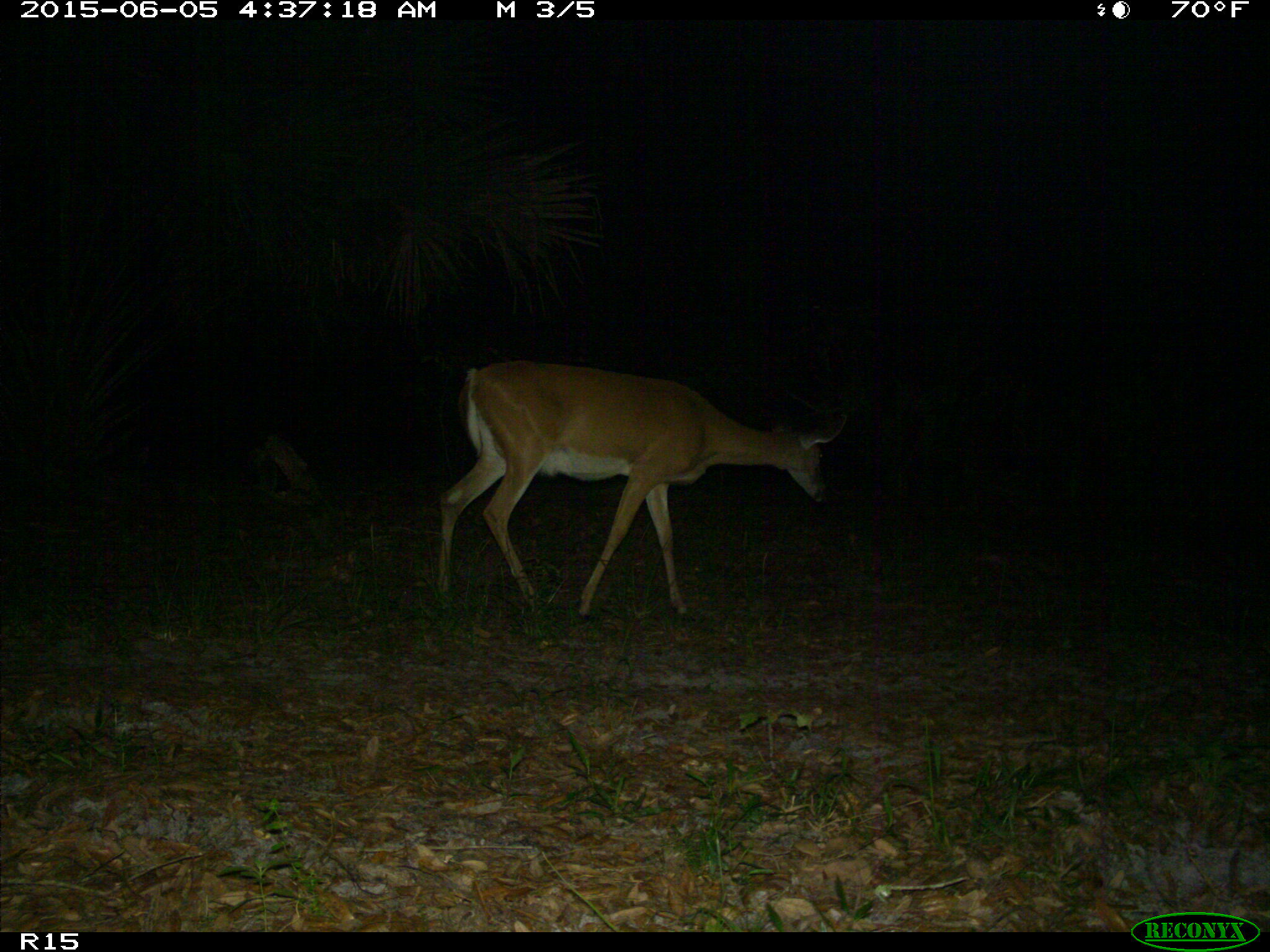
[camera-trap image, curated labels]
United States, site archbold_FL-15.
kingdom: Animalia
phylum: Chordata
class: Mammalia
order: Artiodactyla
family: Cervidae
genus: Odocoileus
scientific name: Odocoileus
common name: deer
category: unidentified deer